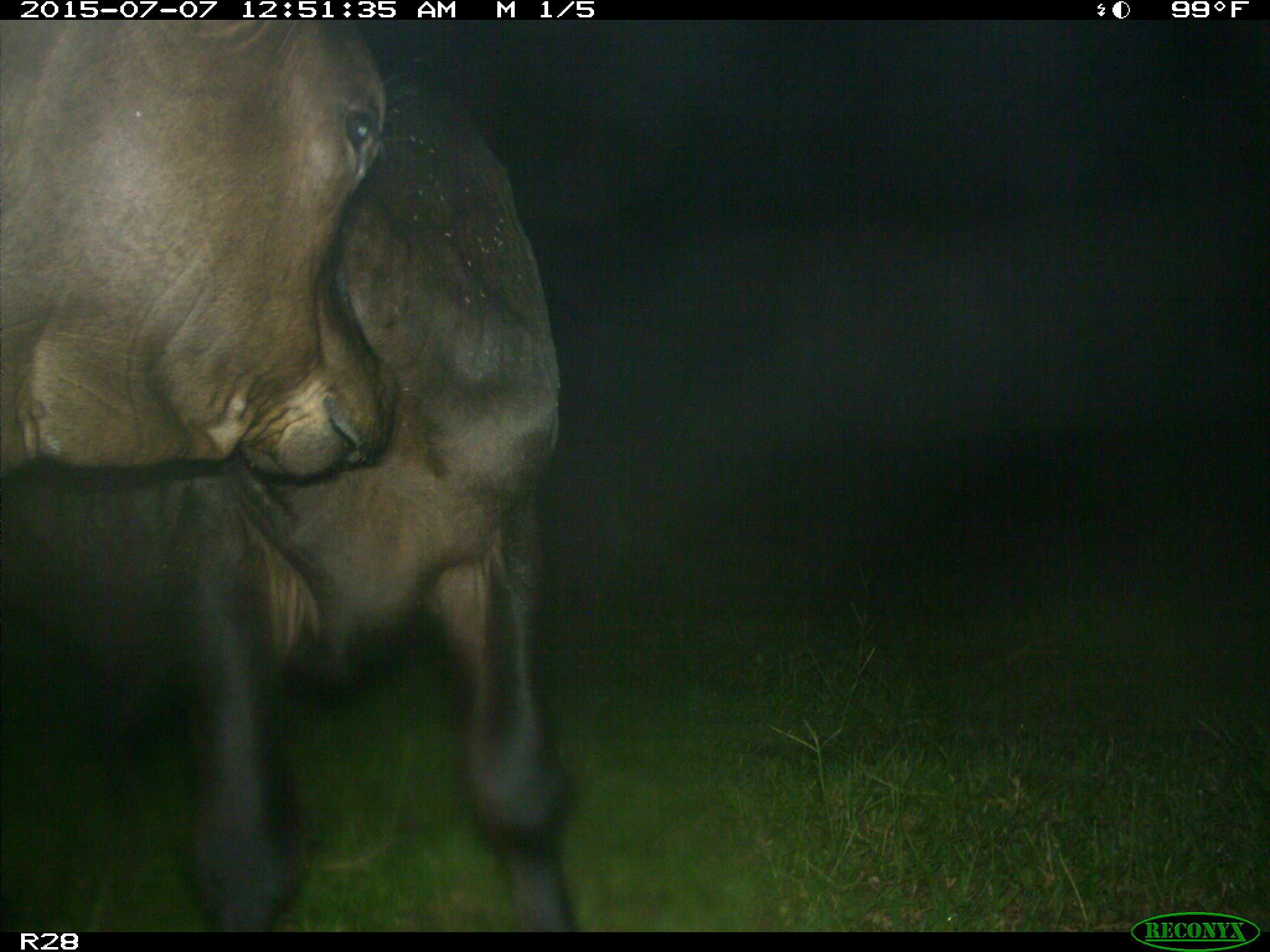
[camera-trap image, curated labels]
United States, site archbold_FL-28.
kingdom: Animalia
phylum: Chordata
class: Mammalia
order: Artiodactyla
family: Bovidae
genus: Bos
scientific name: Bos taurus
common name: domestic cow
Bos taurus (domestic cow).